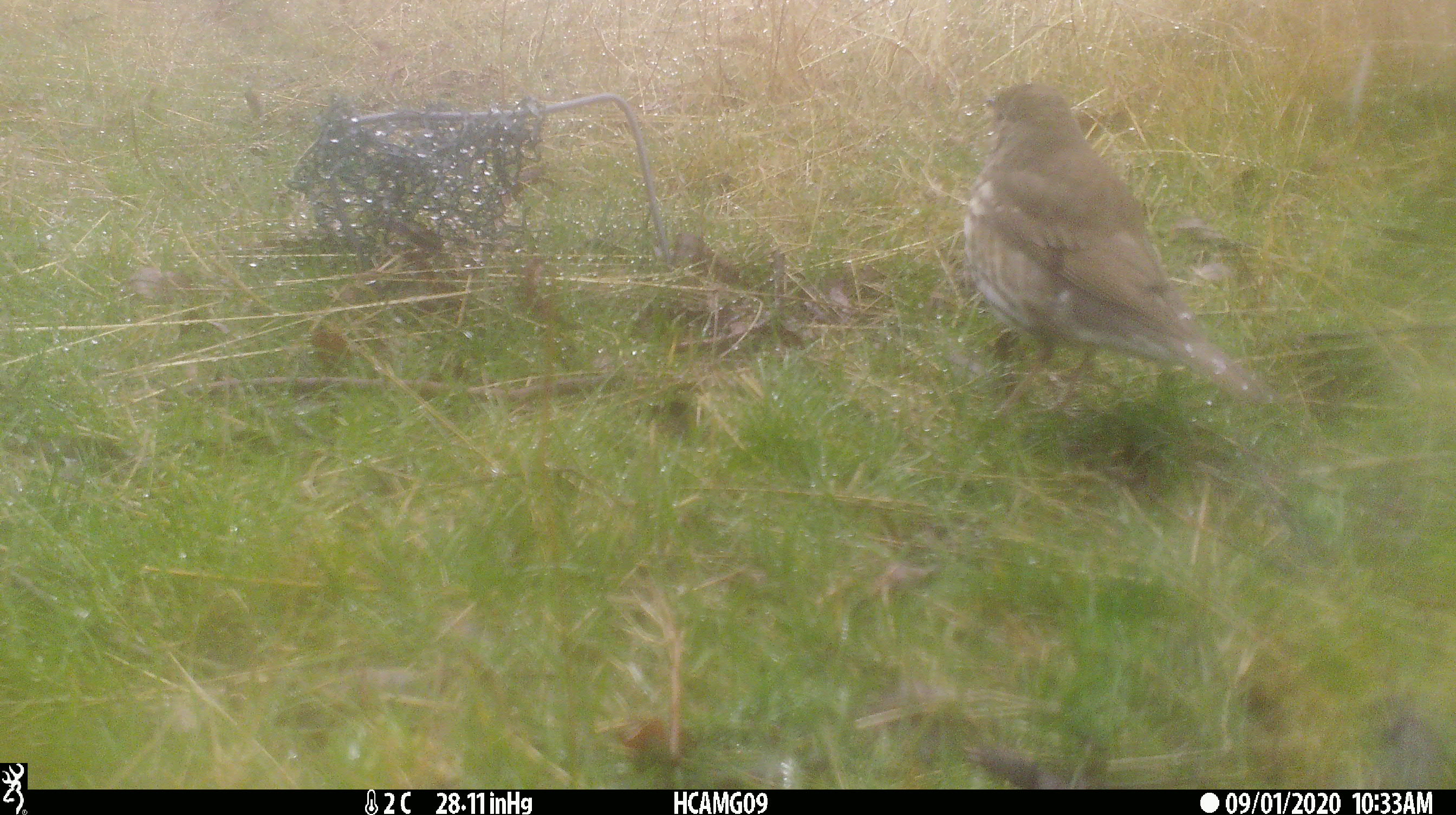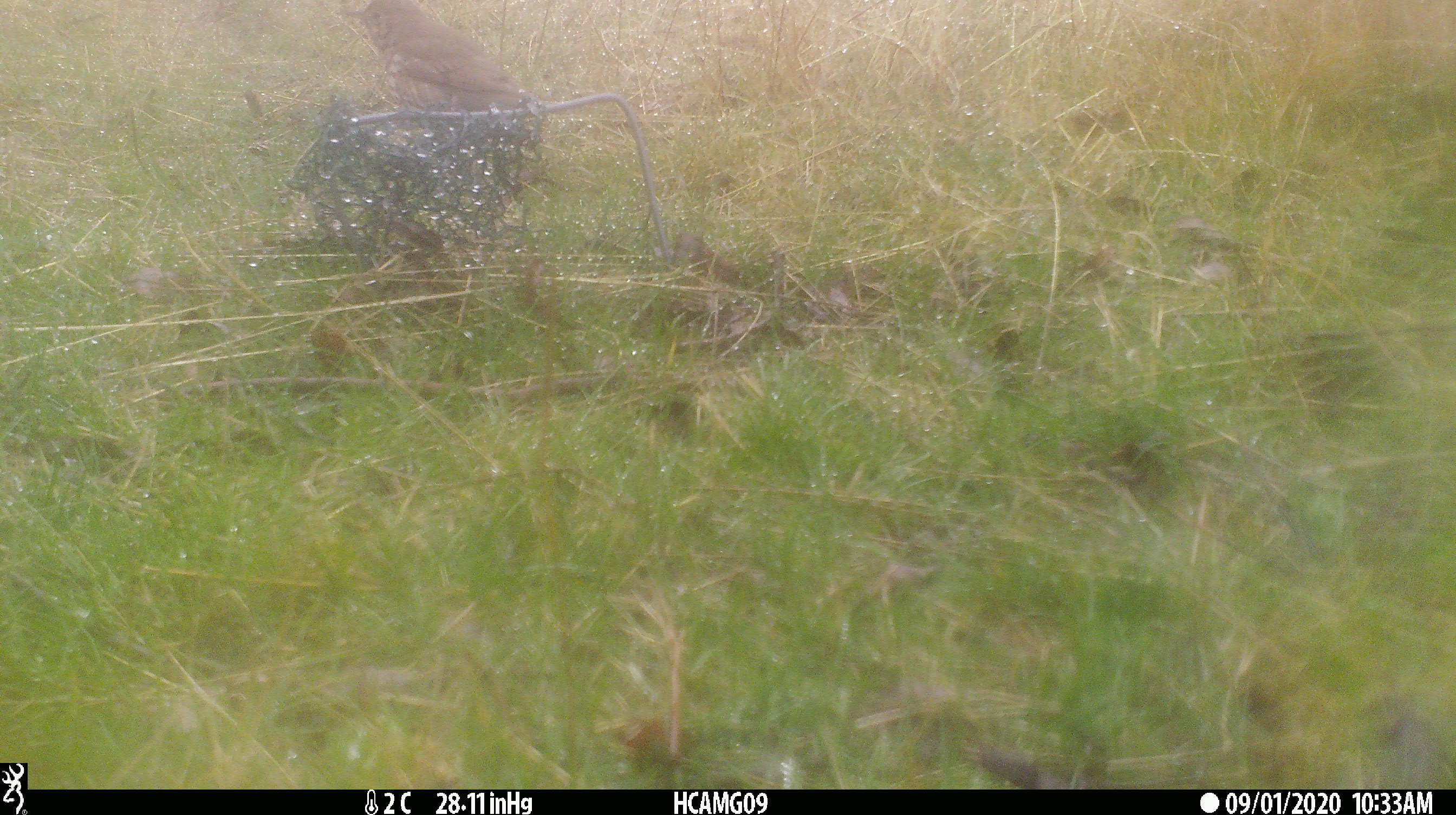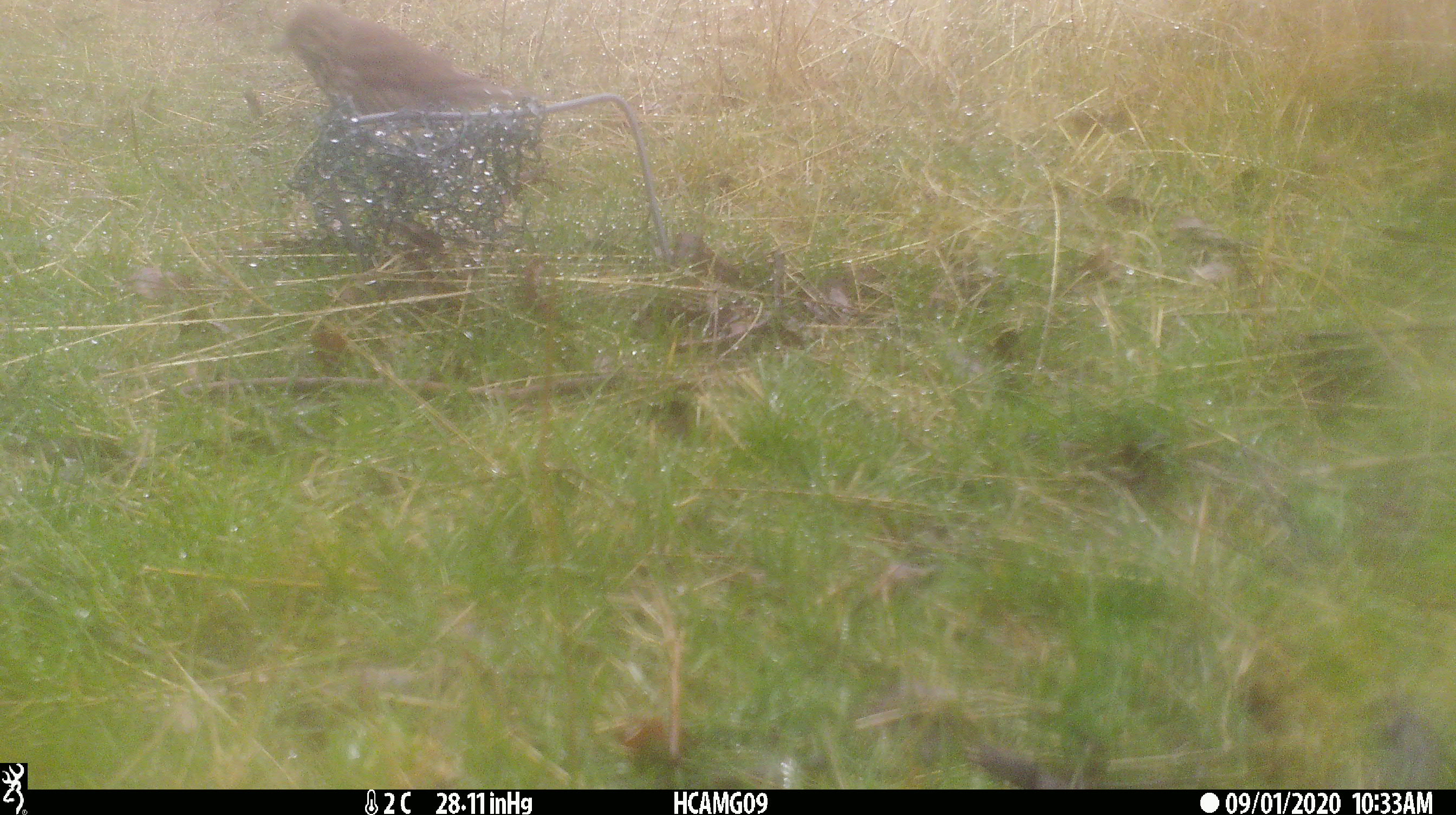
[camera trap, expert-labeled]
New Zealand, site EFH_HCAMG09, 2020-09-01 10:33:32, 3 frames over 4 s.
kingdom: Animalia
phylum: Chordata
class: Aves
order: Passeriformes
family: Turdidae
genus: Turdus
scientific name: Turdus philomelos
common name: song thrush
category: thrush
Thrush (song thrush) (Turdus philomelos).